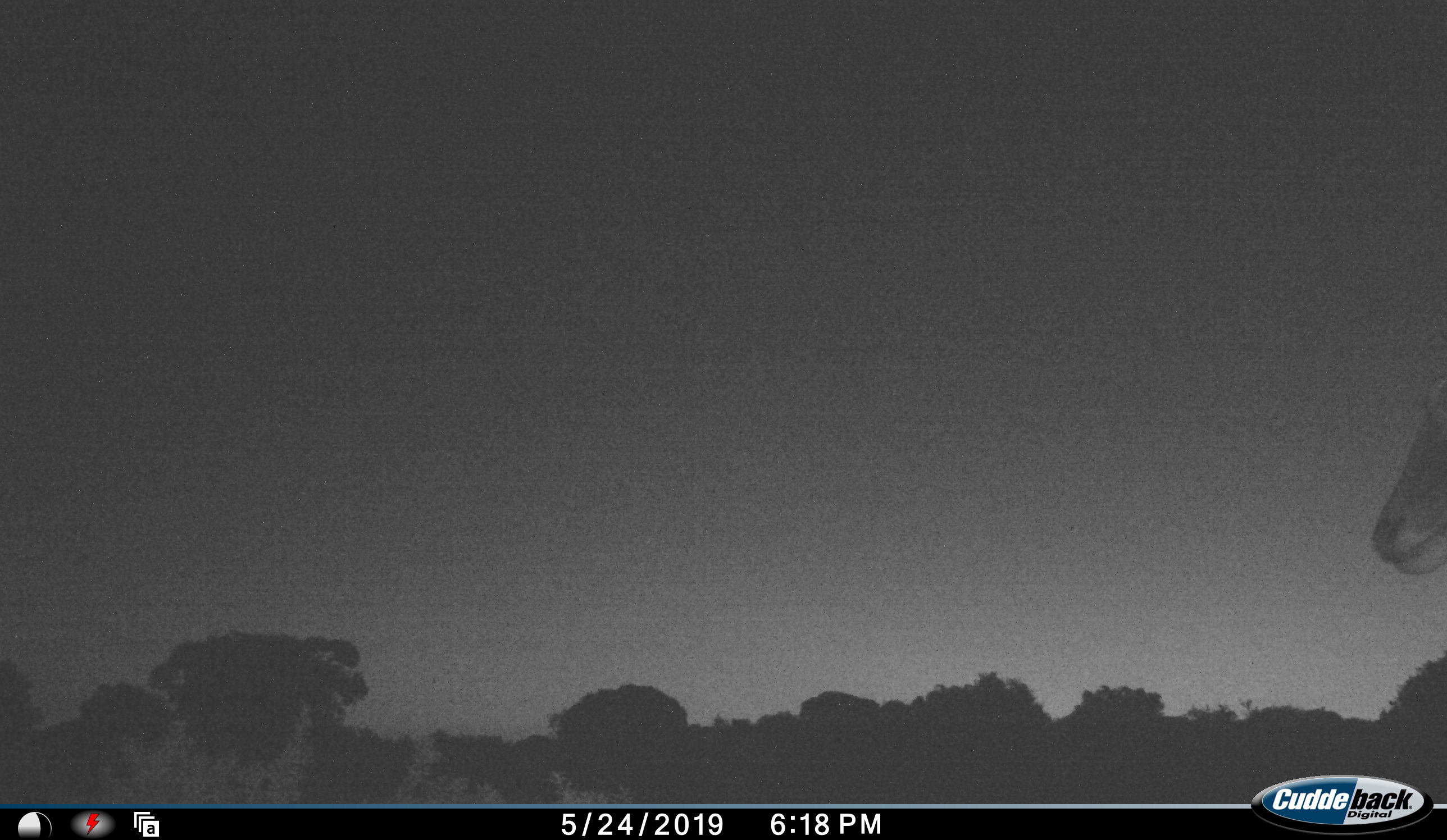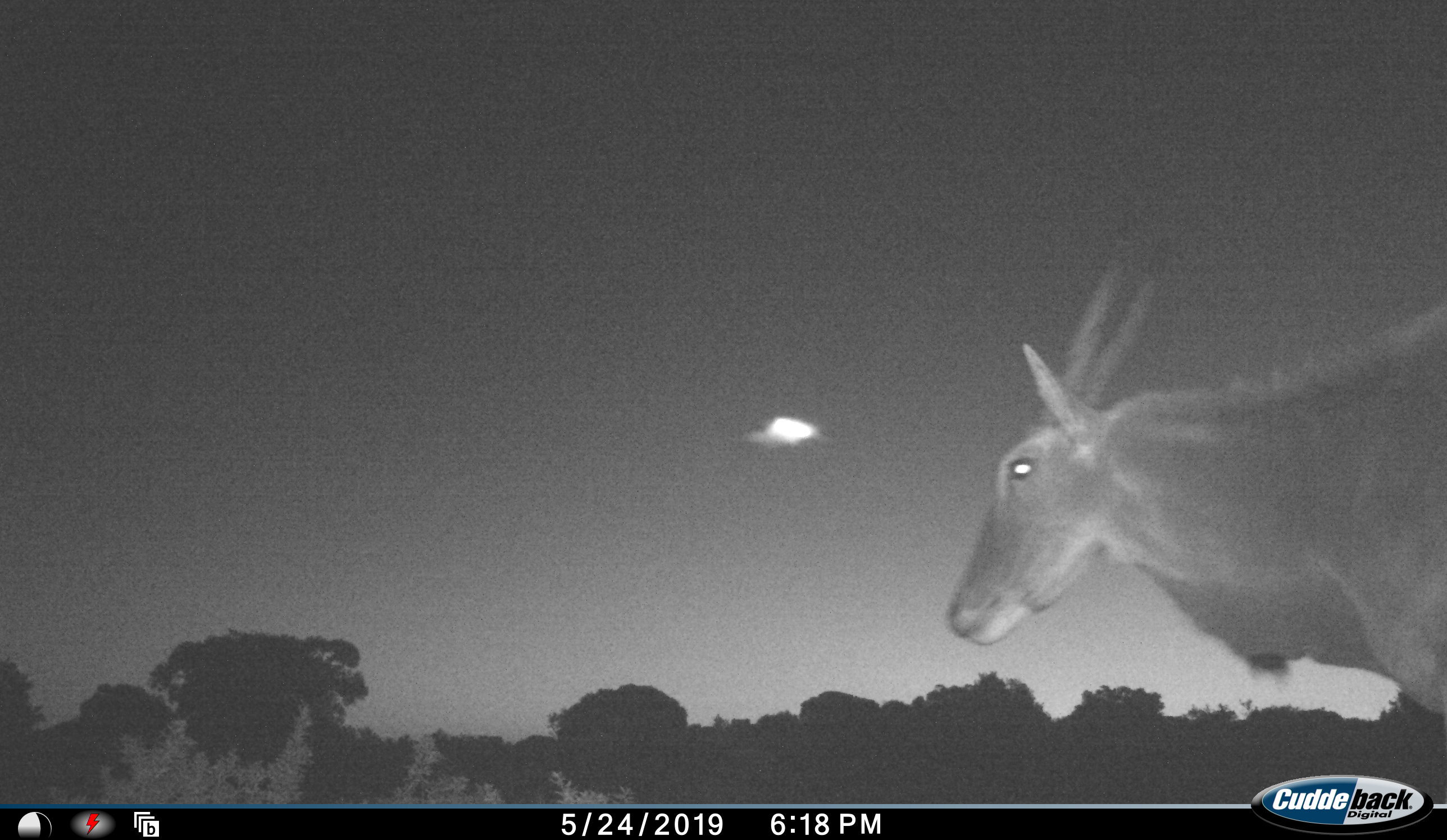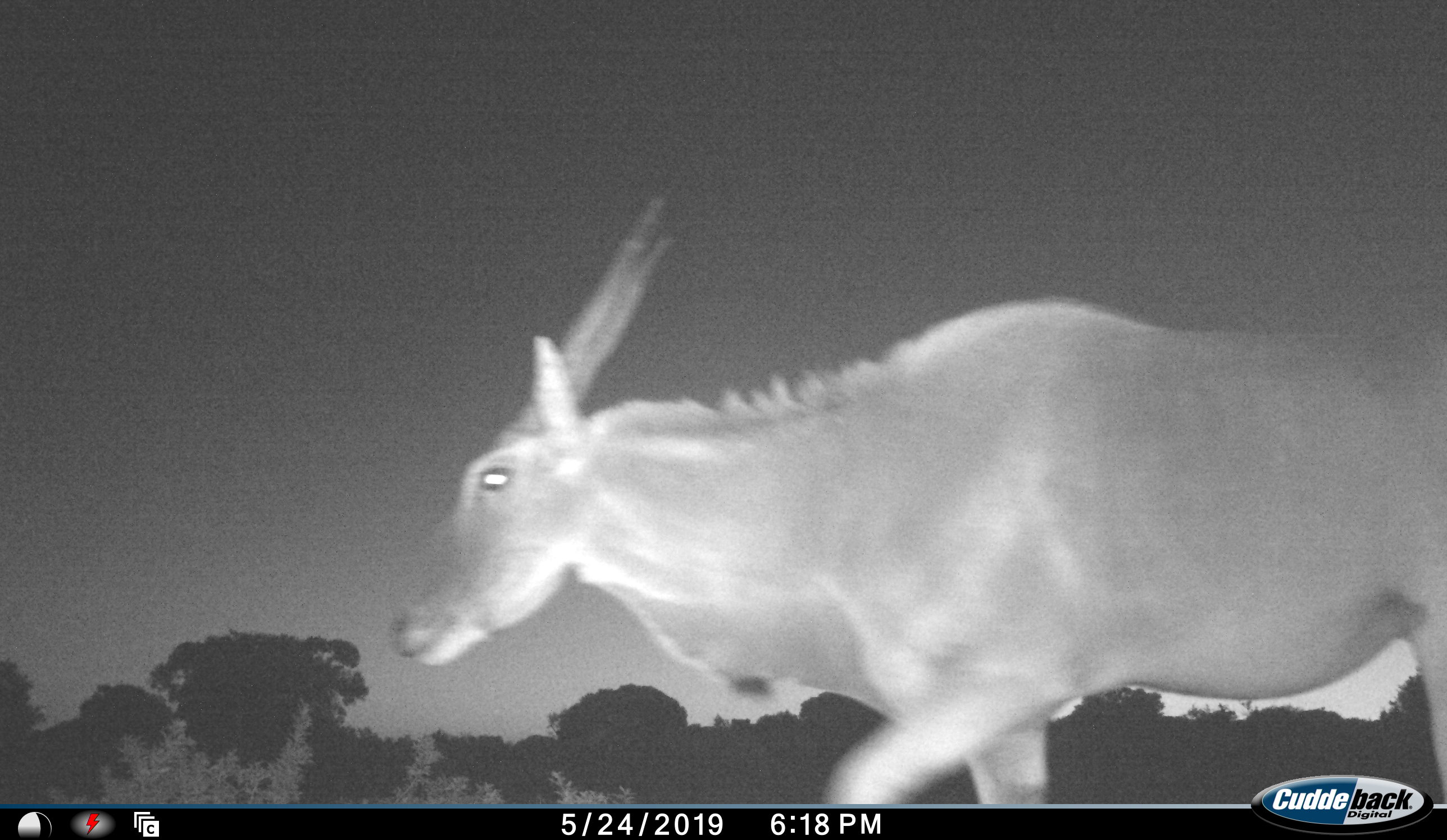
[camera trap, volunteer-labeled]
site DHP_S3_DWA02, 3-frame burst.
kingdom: Animalia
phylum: Chordata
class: Mammalia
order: Artiodactyla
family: Bovidae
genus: Tragelaphus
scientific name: Tragelaphus oryx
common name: eland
Eland (Tragelaphus oryx), count 1. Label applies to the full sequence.